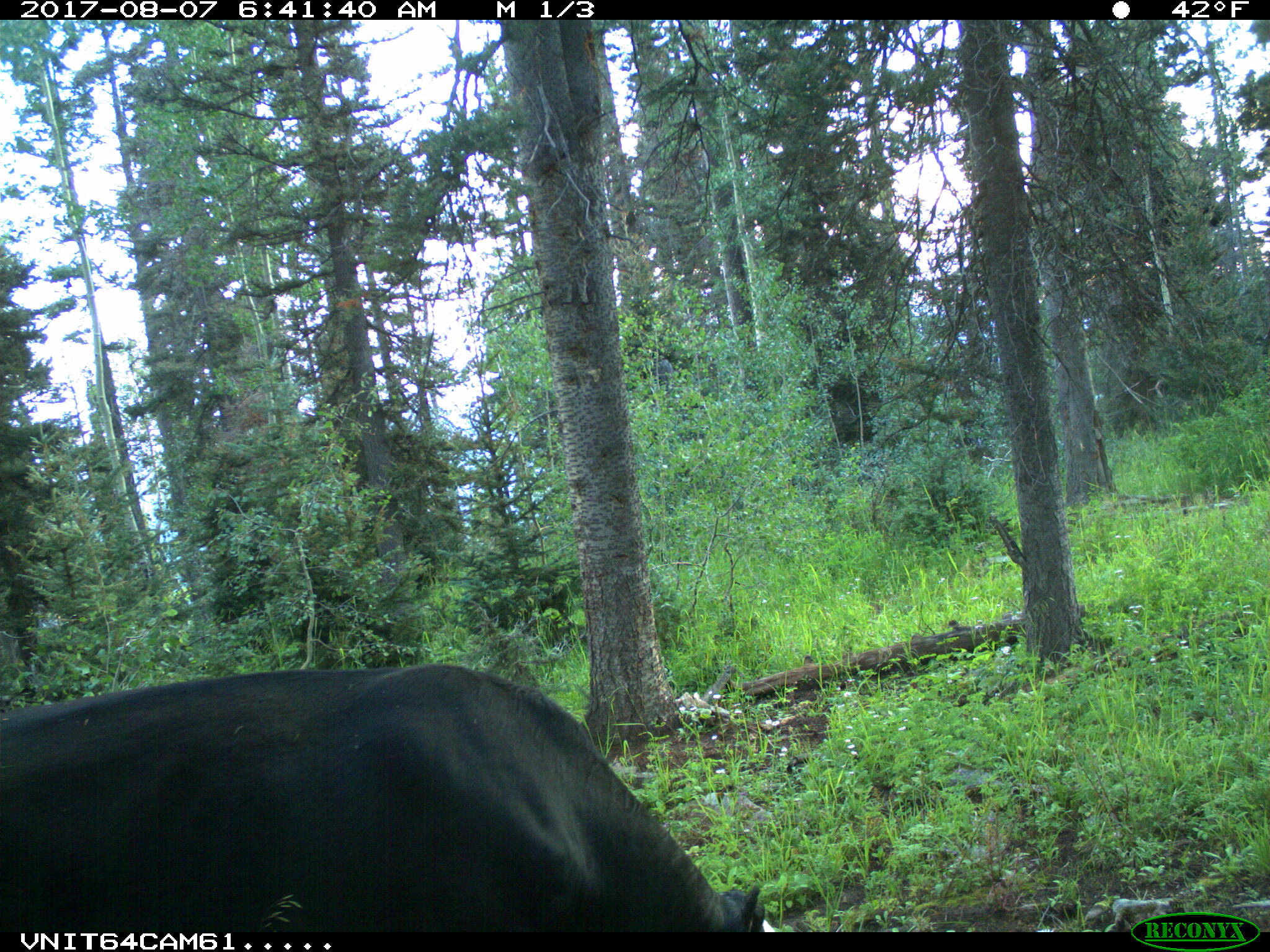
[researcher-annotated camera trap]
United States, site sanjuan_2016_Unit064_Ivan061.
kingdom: Animalia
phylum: Chordata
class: Mammalia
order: Artiodactyla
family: Bovidae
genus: Bos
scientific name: Bos taurus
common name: domestic cow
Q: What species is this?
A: Bos taurus (domestic cow).